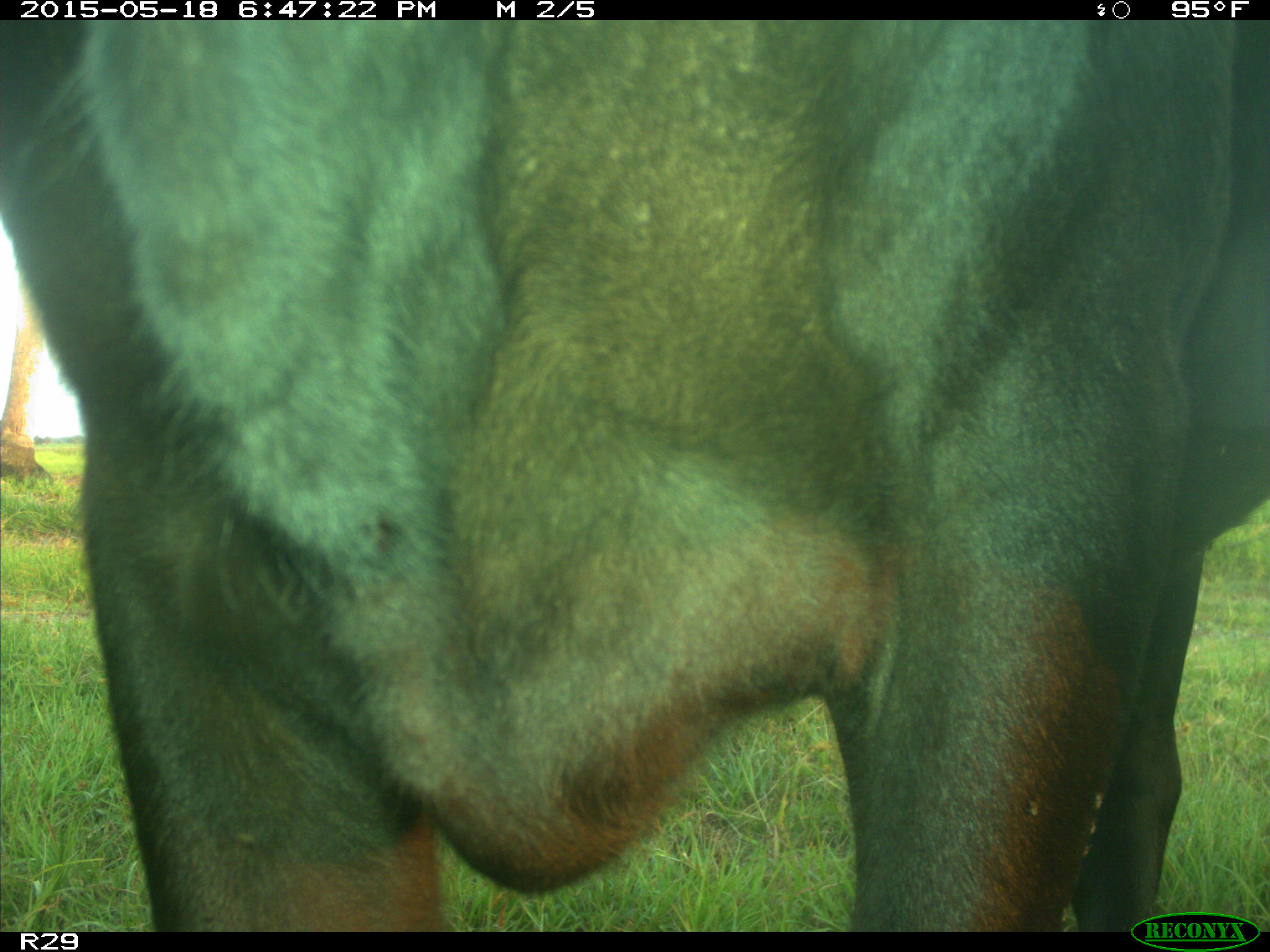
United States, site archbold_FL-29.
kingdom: Animalia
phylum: Chordata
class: Mammalia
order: Artiodactyla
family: Bovidae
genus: Bos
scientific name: Bos taurus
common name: domestic cow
Bos taurus (domestic cow).